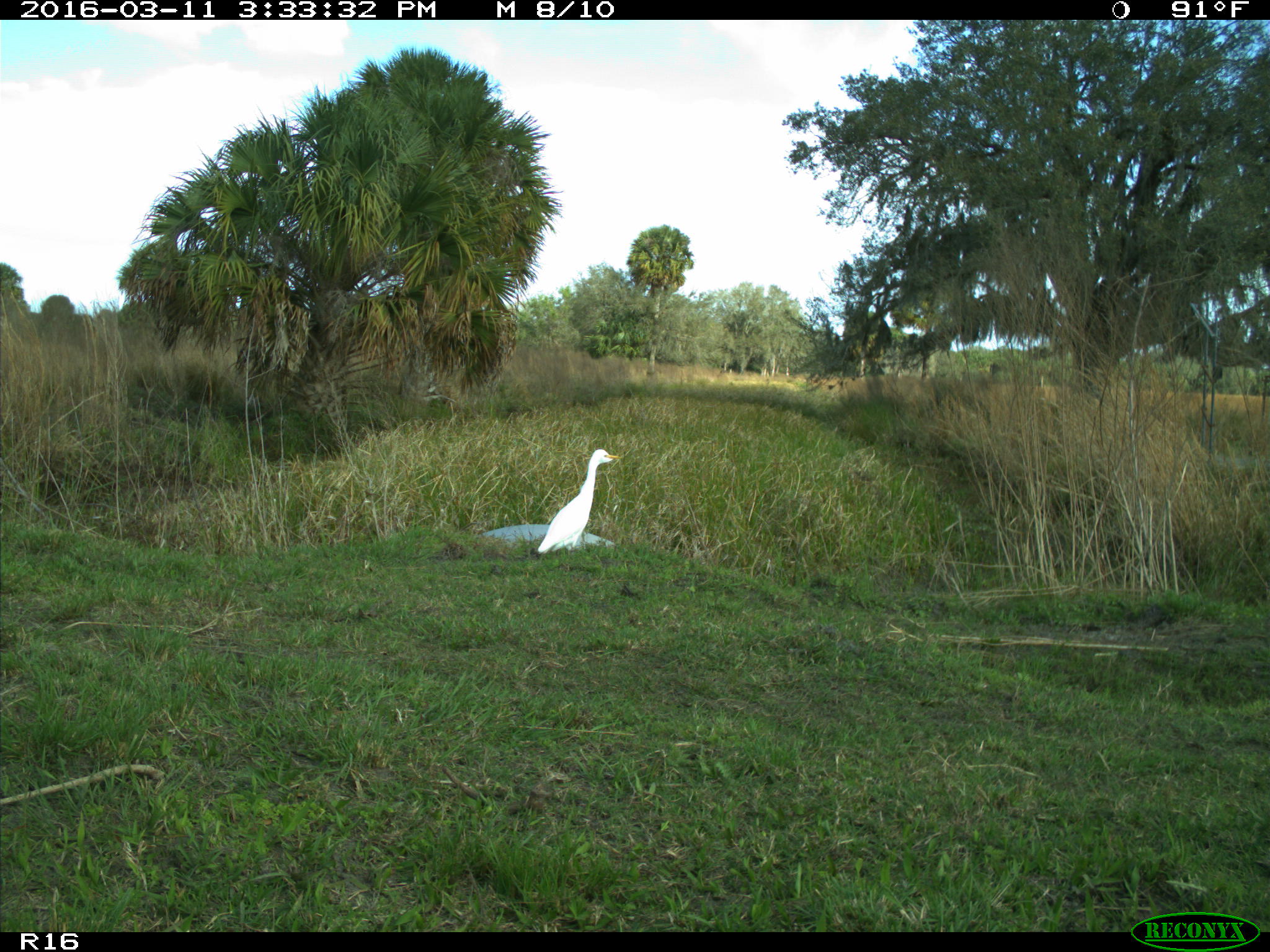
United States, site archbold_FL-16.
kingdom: Animalia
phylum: Chordata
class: Aves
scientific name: Aves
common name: birds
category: unidentified bird